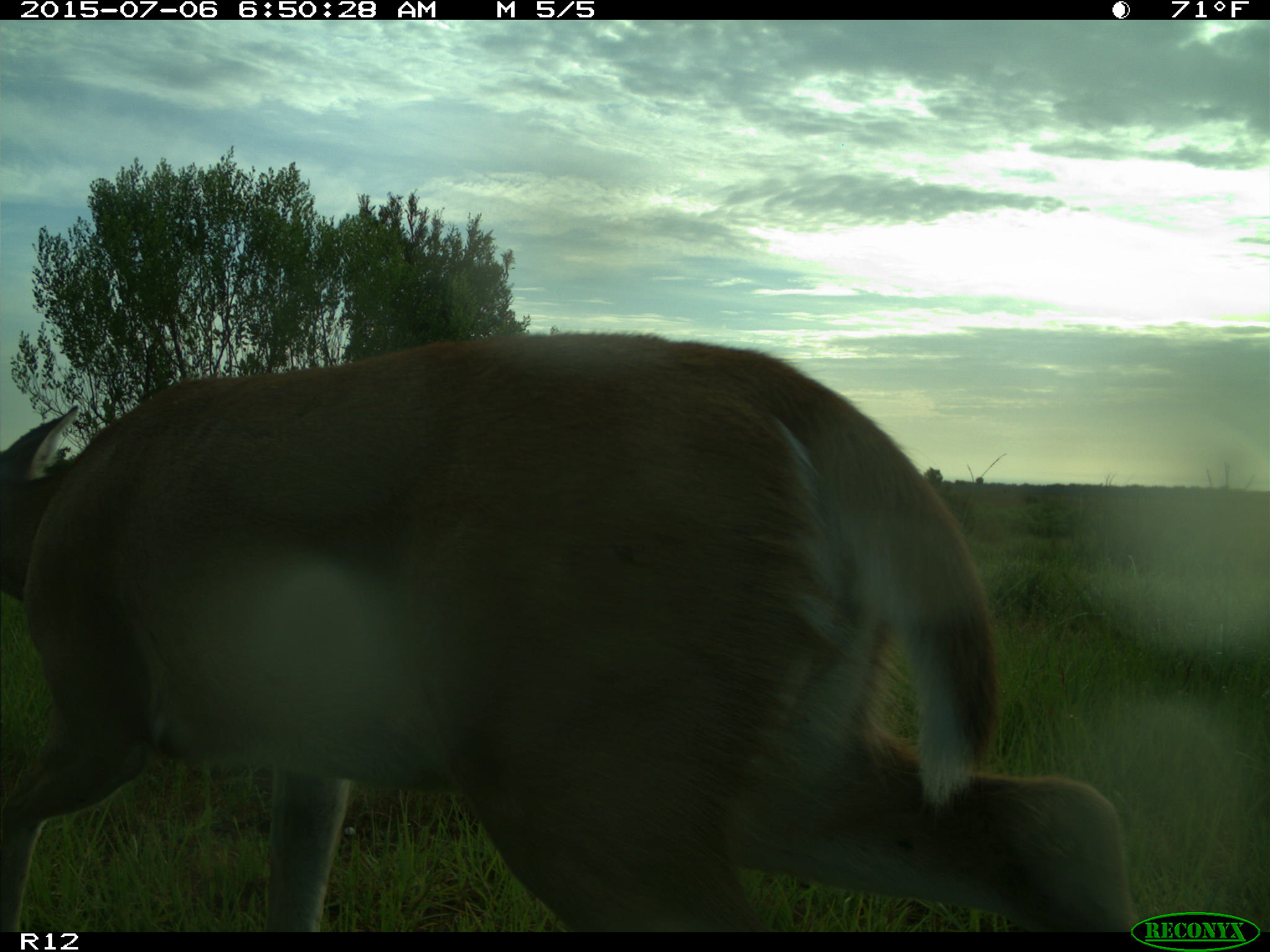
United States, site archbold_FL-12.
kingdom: Animalia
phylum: Chordata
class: Mammalia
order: Artiodactyla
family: Cervidae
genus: Odocoileus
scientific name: Odocoileus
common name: deer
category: unidentified deer